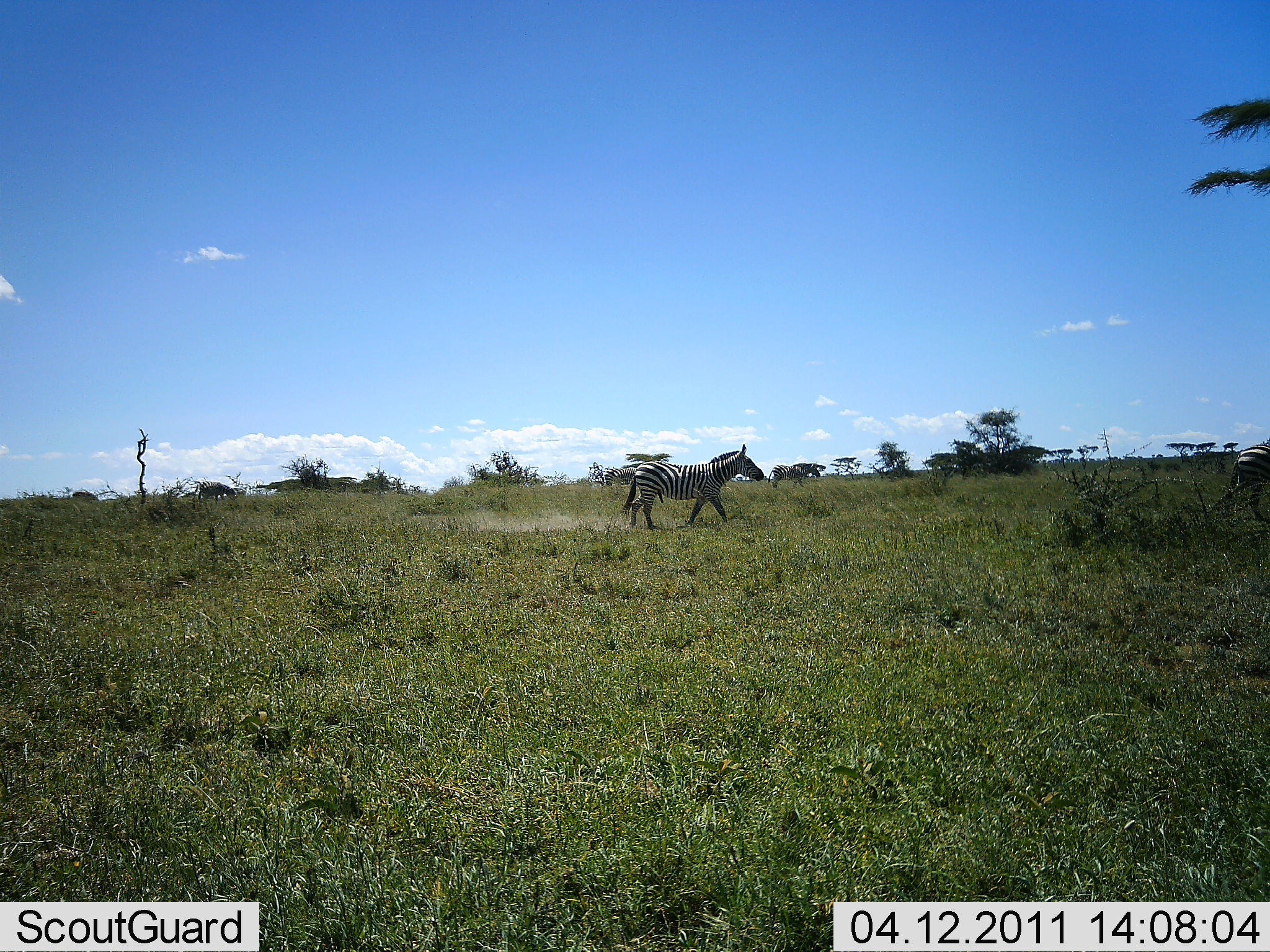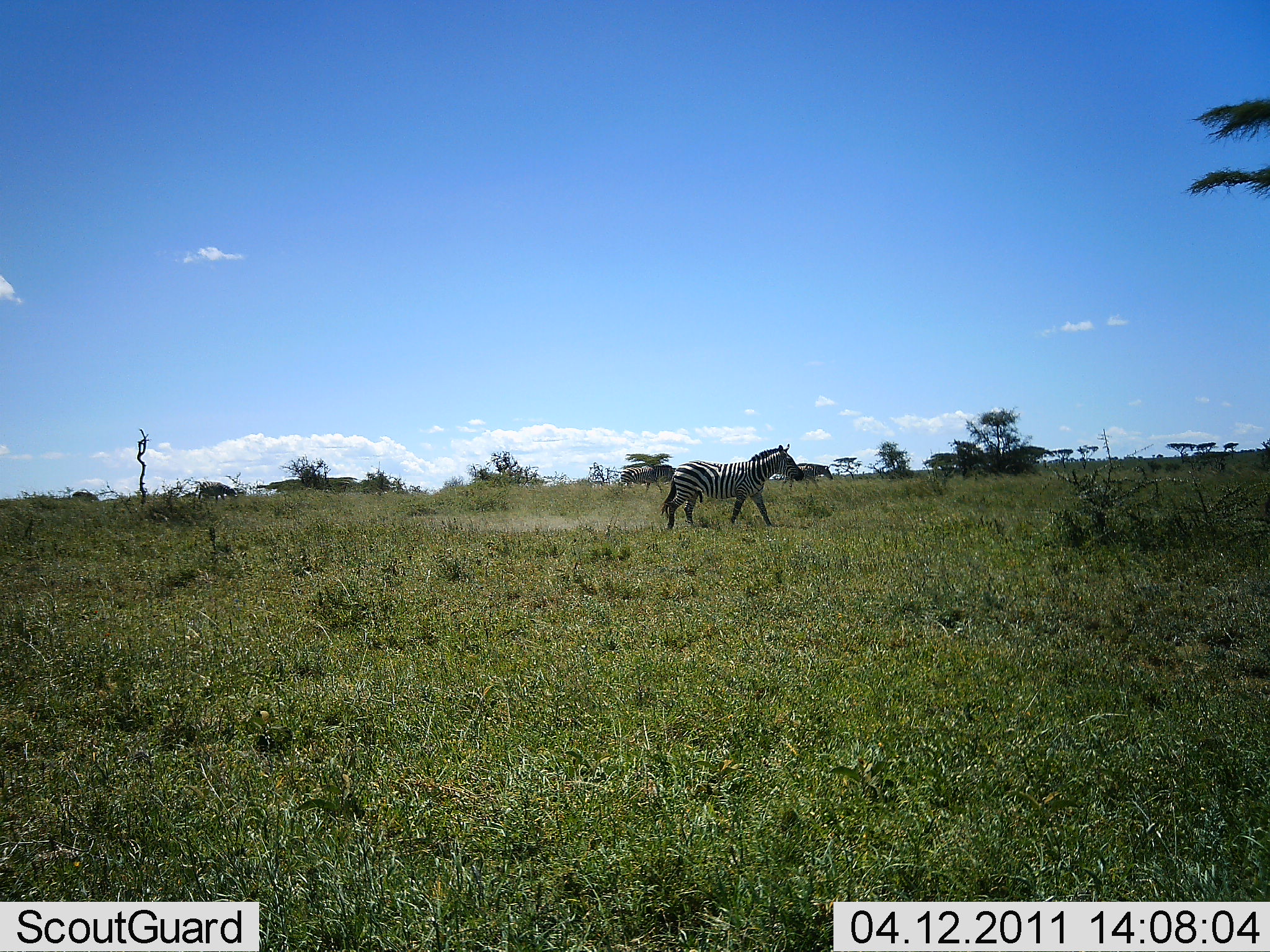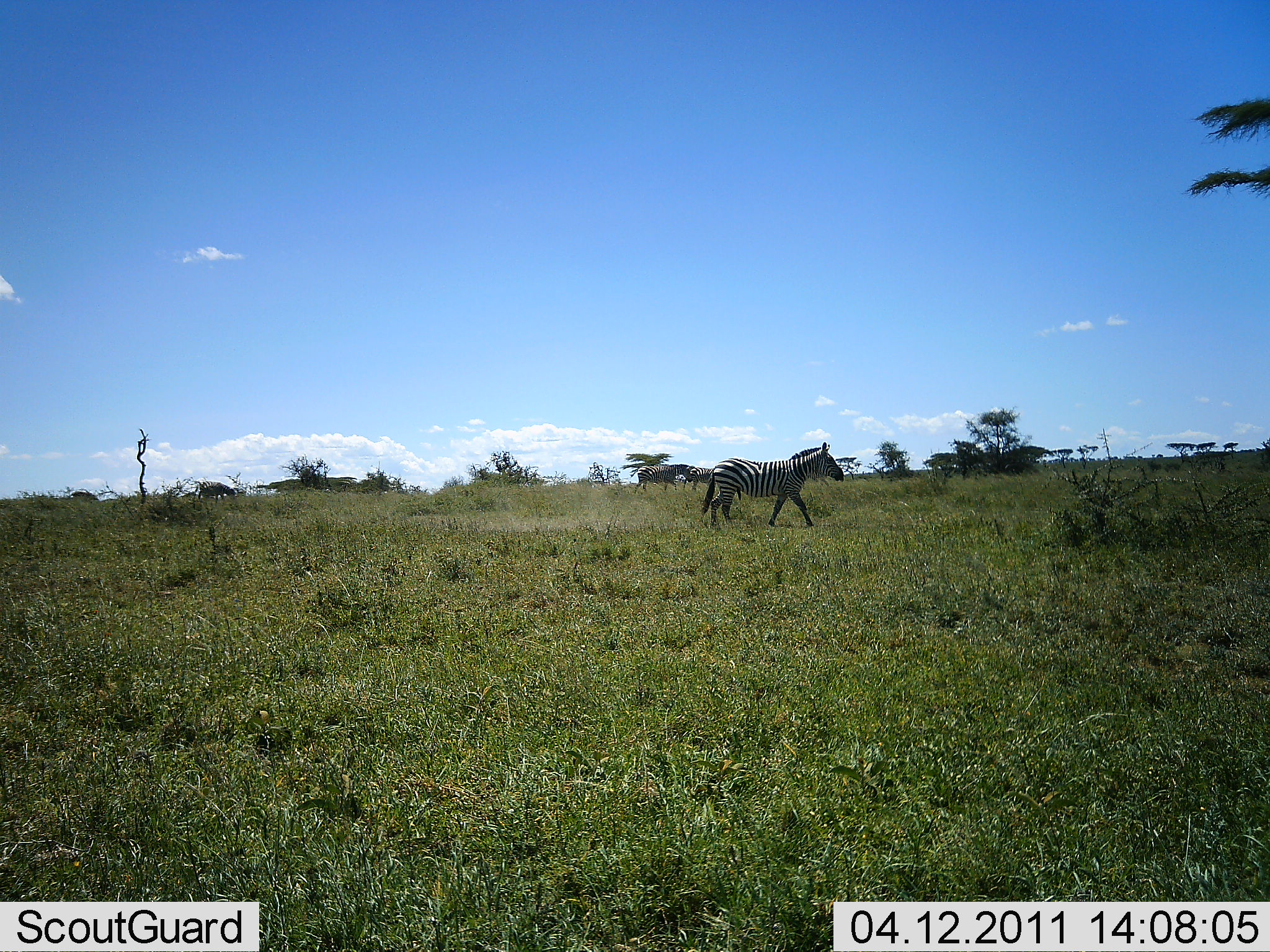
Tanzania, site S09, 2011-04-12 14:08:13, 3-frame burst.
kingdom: Animalia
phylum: Chordata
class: Mammalia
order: Perissodactyla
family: Equidae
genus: Equus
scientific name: Equus quagga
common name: plains zebra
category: zebra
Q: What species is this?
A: Zebra (plains zebra) (Equus quagga).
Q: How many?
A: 3.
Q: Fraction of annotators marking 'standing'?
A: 0%.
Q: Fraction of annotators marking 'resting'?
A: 0%.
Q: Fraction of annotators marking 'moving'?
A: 100%.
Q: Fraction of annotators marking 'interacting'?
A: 0%.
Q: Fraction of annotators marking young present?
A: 0%.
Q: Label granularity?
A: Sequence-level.